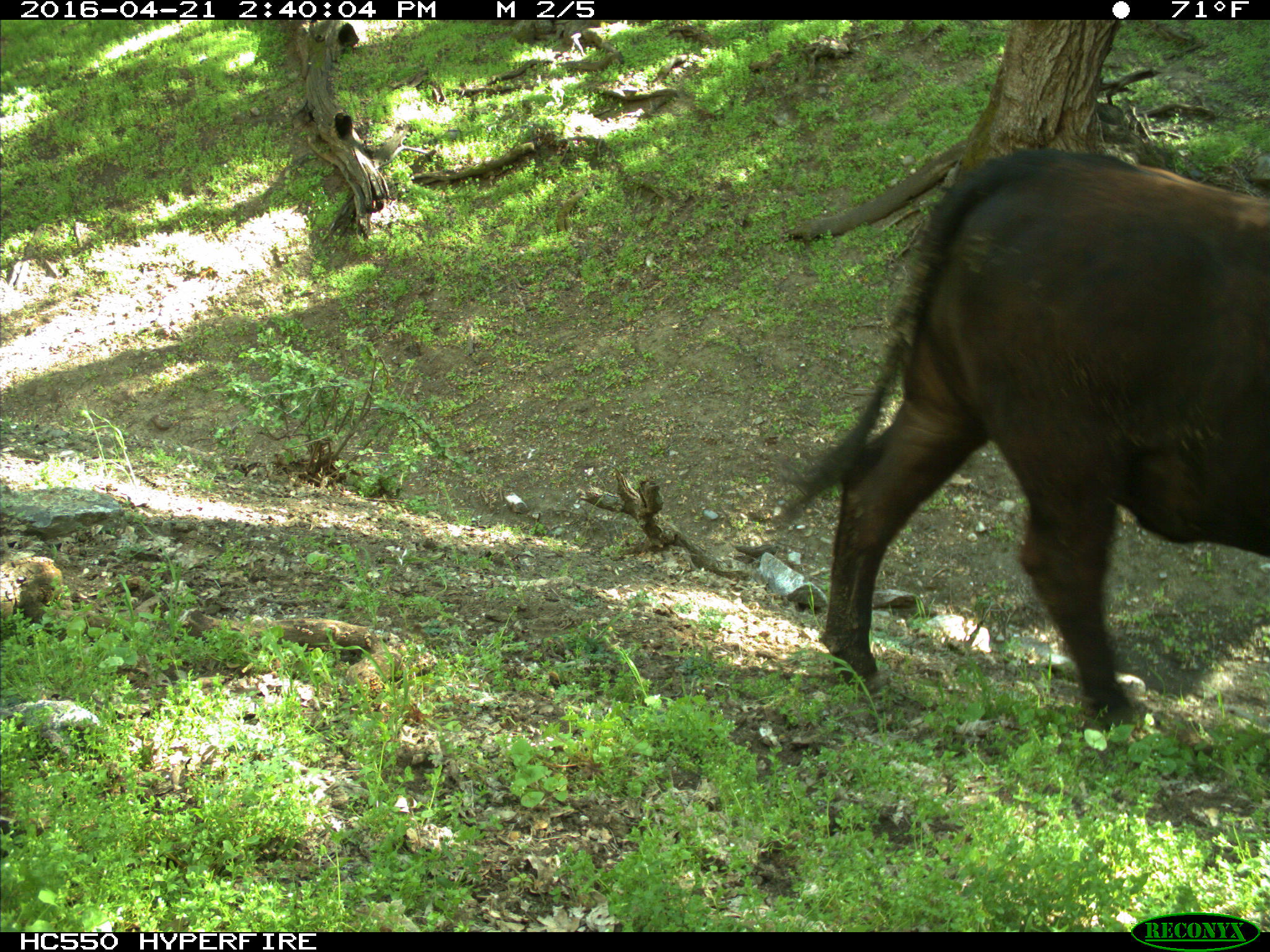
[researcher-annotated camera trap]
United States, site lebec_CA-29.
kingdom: Animalia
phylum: Chordata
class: Mammalia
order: Artiodactyla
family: Bovidae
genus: Bos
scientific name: Bos taurus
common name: domestic cow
Bos taurus (domestic cow).